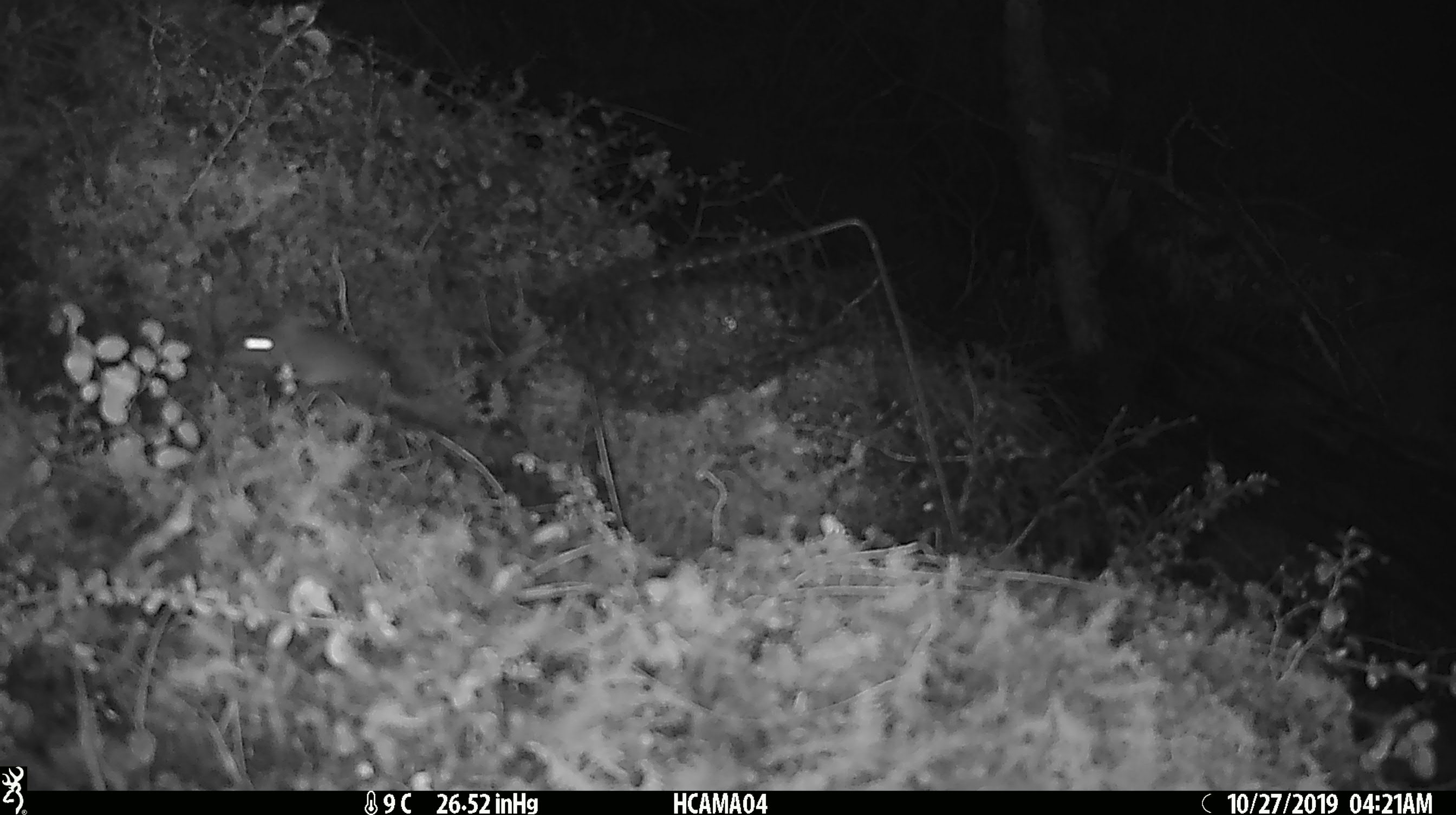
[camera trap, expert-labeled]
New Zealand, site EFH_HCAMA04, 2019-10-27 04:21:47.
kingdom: Animalia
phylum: Chordata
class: Mammalia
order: Rodentia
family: Muridae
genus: Mus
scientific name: Mus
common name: mouse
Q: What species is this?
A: Mouse (Mus).